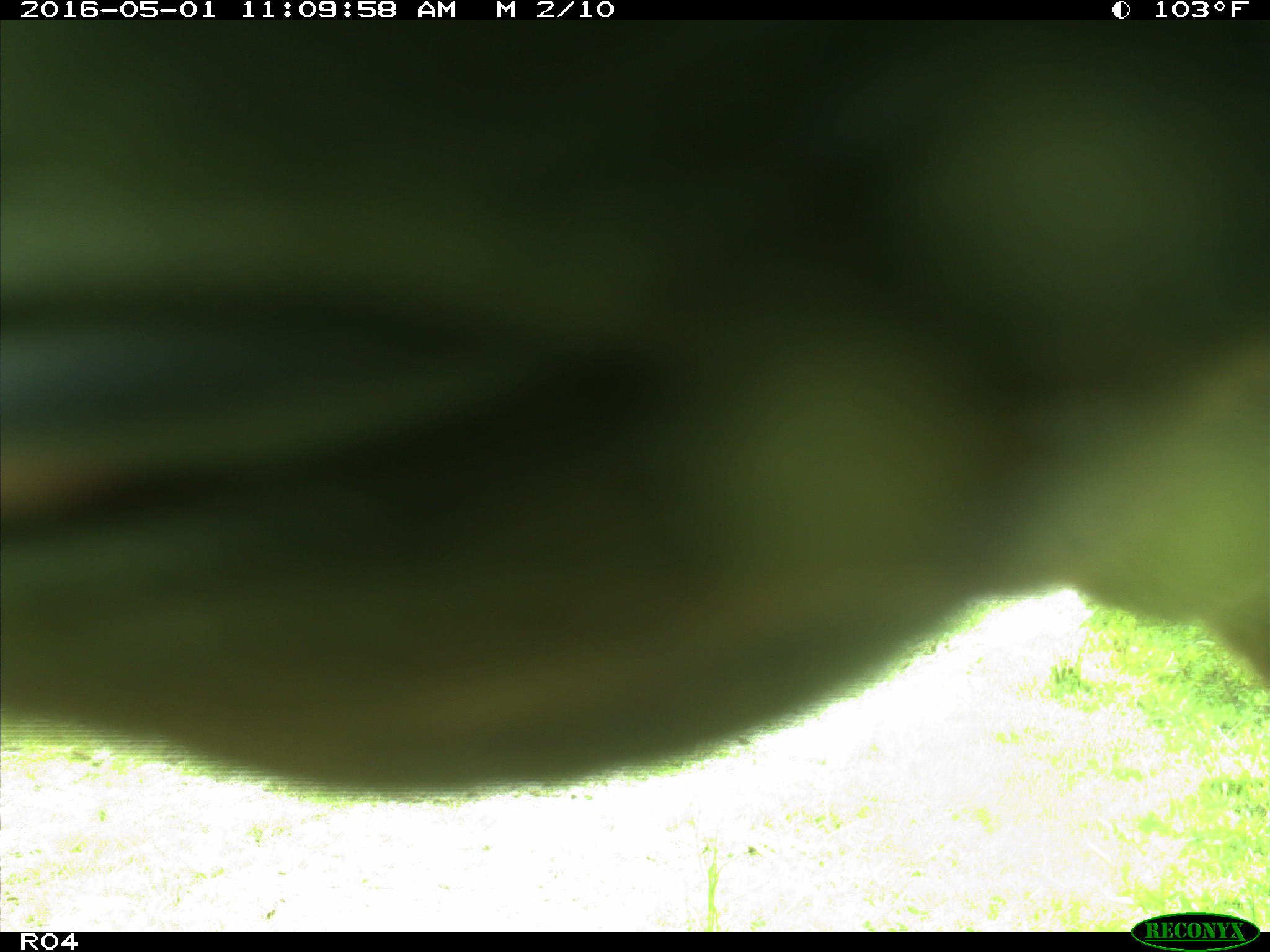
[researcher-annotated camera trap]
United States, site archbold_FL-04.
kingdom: Animalia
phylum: Chordata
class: Mammalia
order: Artiodactyla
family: Bovidae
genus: Bos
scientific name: Bos taurus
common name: domestic cow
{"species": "Bos taurus (domestic cow)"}